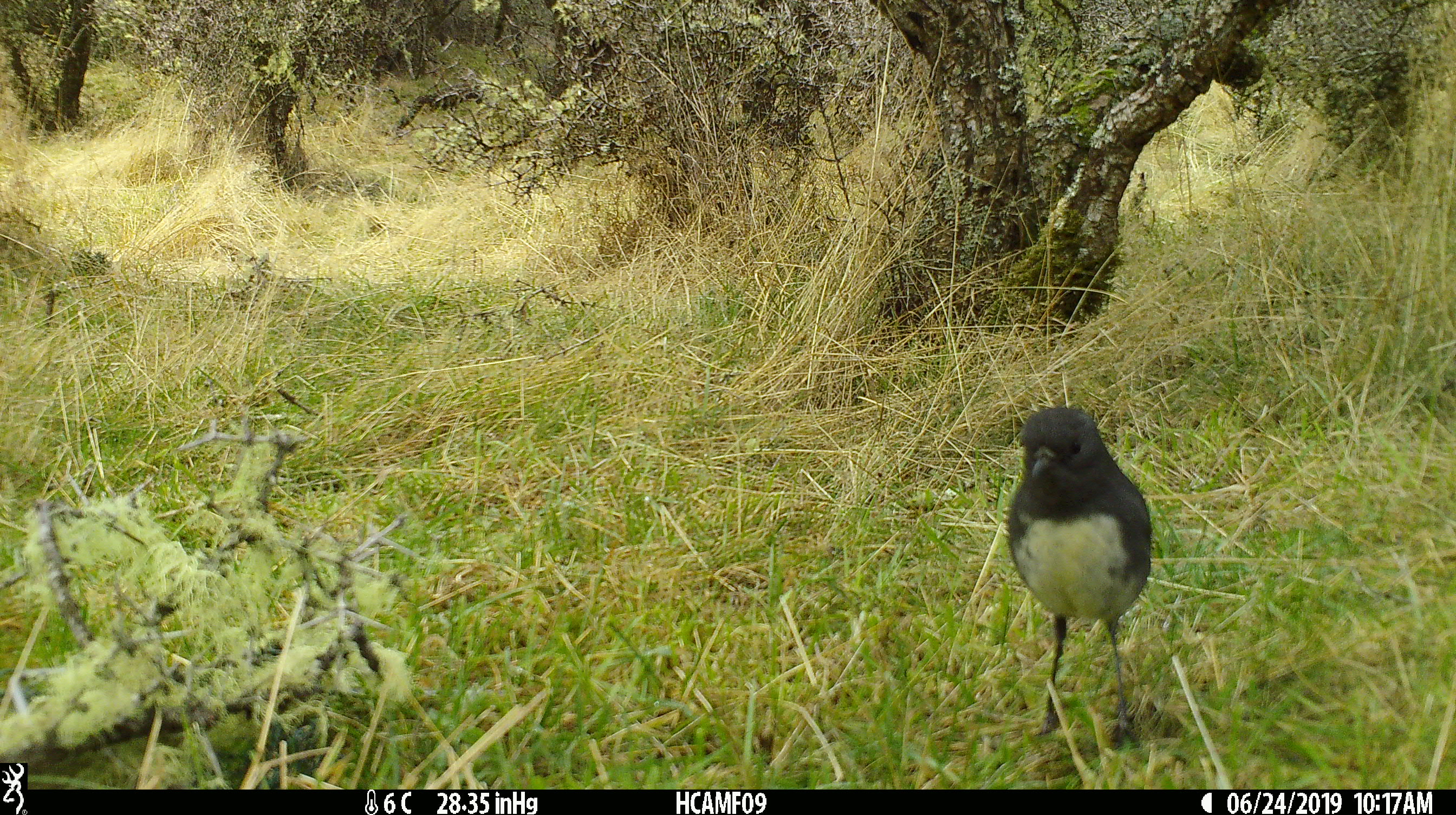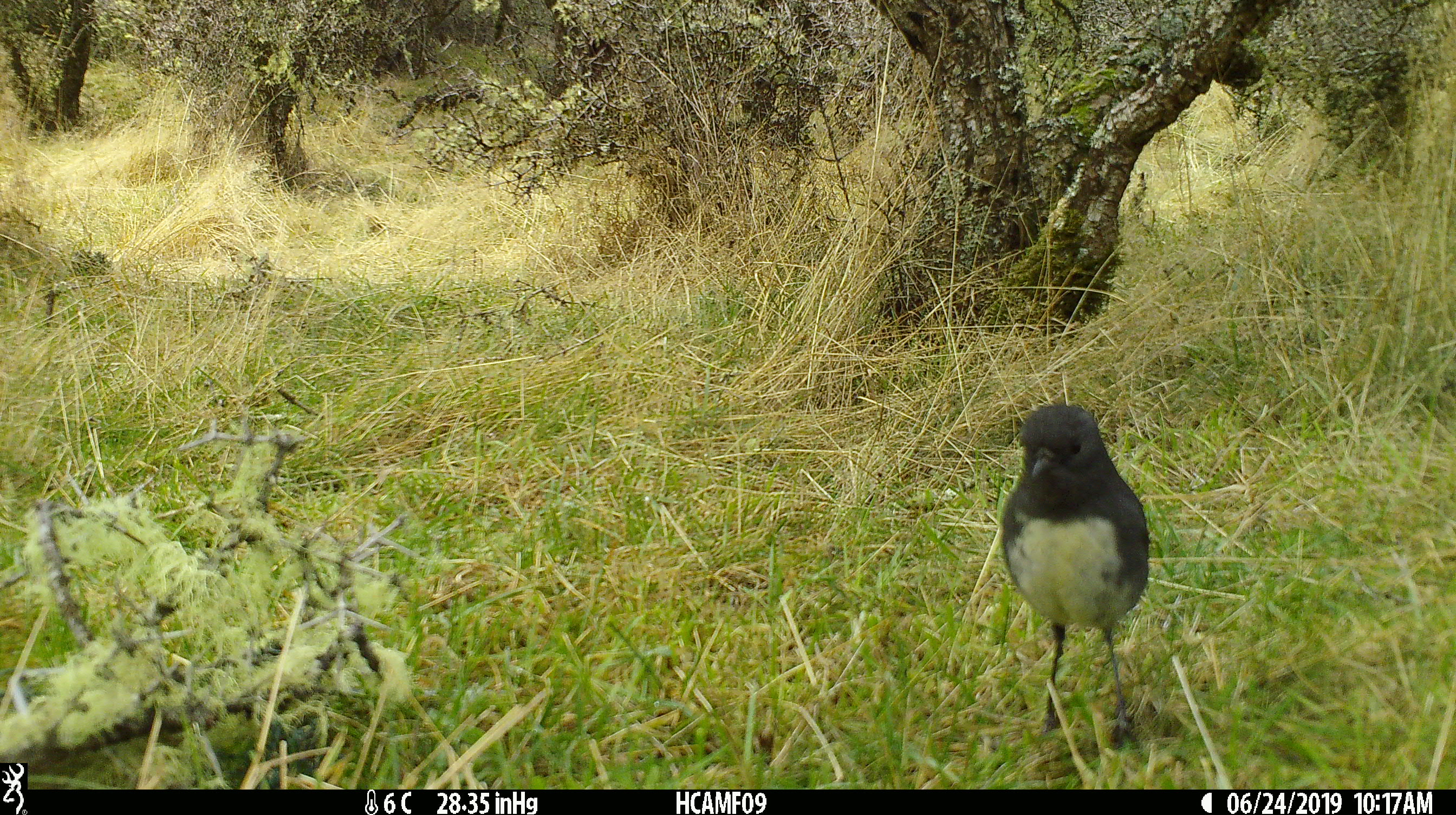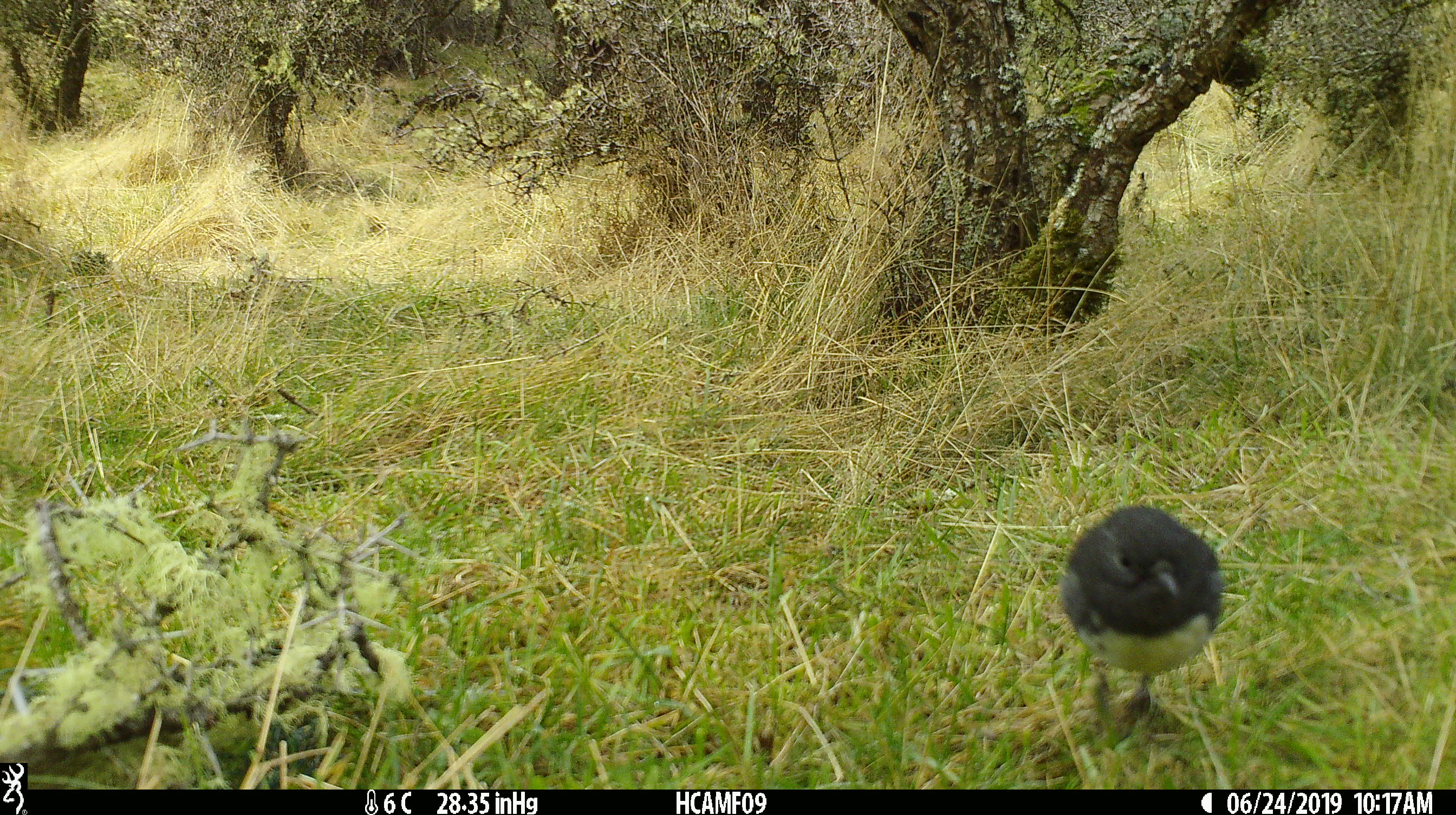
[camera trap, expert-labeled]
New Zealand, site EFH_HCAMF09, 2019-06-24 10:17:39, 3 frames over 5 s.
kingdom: Animalia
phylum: Chordata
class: Aves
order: Passeriformes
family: Petroicidae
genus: Petroica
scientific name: Petroica australis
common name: new zealand robin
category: robin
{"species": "robin (new zealand robin) (Petroica australis)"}